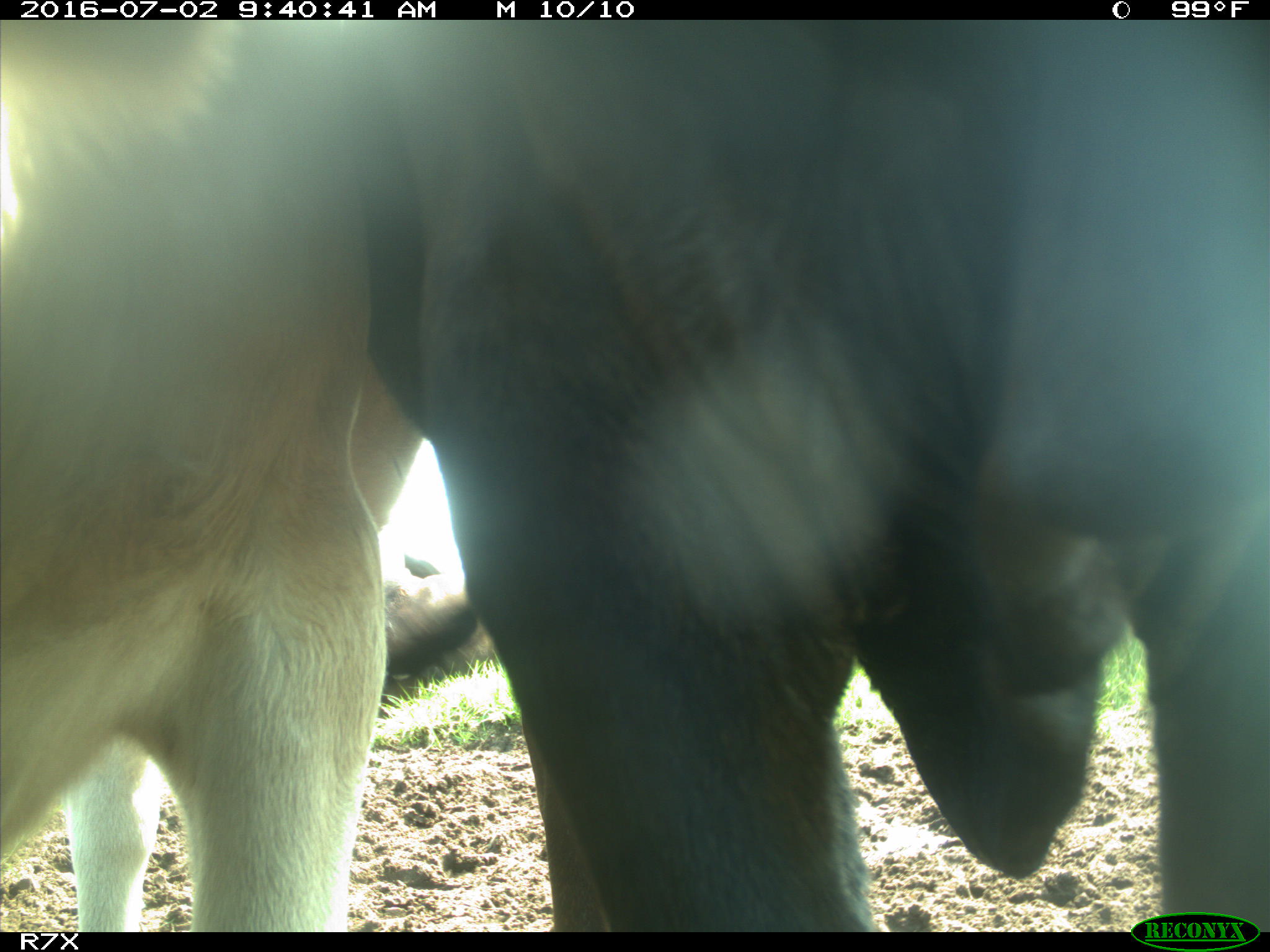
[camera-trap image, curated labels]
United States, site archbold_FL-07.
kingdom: Animalia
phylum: Chordata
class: Mammalia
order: Artiodactyla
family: Bovidae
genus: Bos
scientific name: Bos taurus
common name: domestic cow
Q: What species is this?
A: Bos taurus (domestic cow).